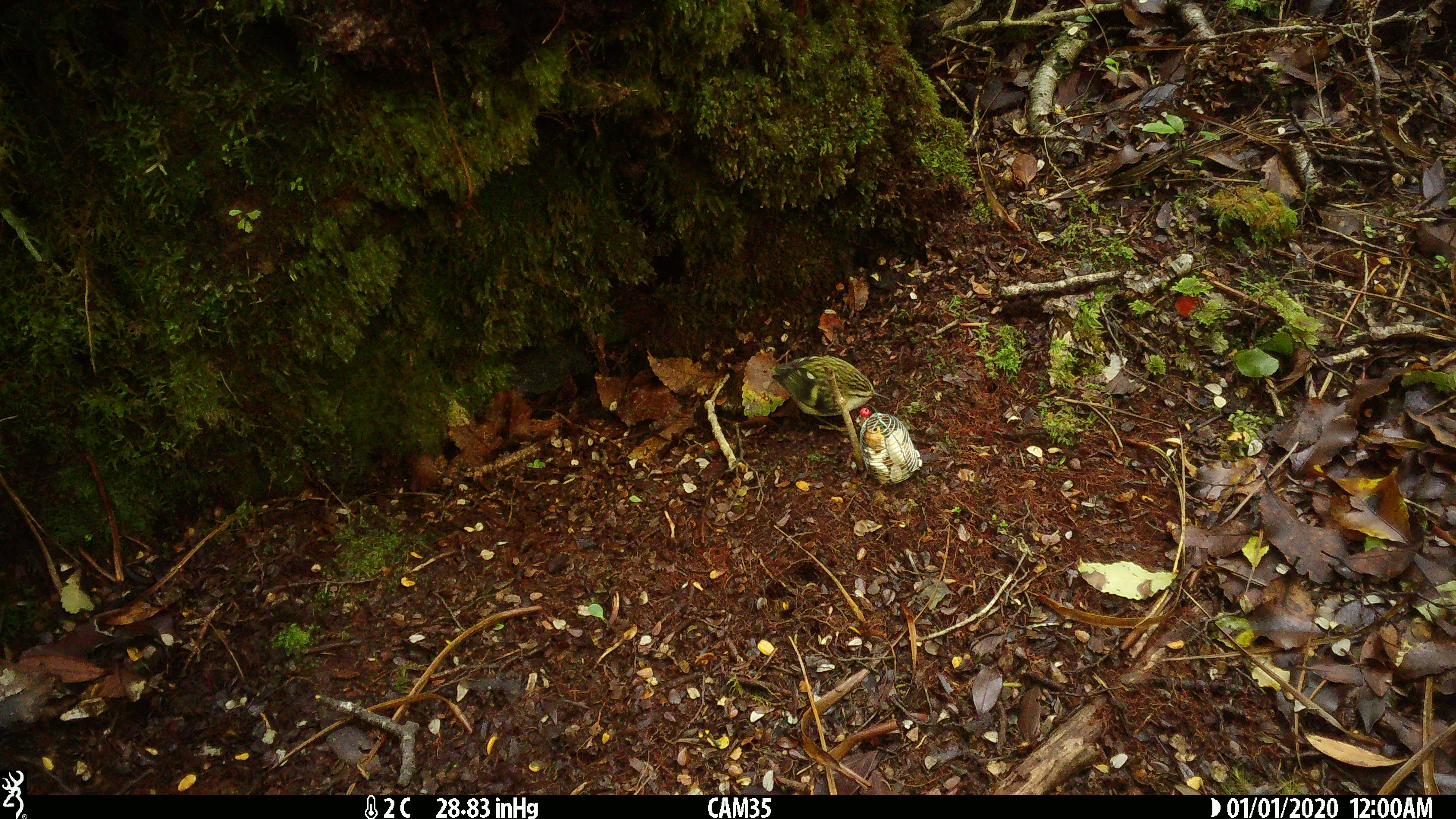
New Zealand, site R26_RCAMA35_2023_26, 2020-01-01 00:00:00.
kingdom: Animalia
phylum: Chordata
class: Aves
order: Passeriformes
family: Acanthisittidae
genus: Acanthisitta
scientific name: Acanthisitta chloris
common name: rifleman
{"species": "rifleman (Acanthisitta chloris)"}